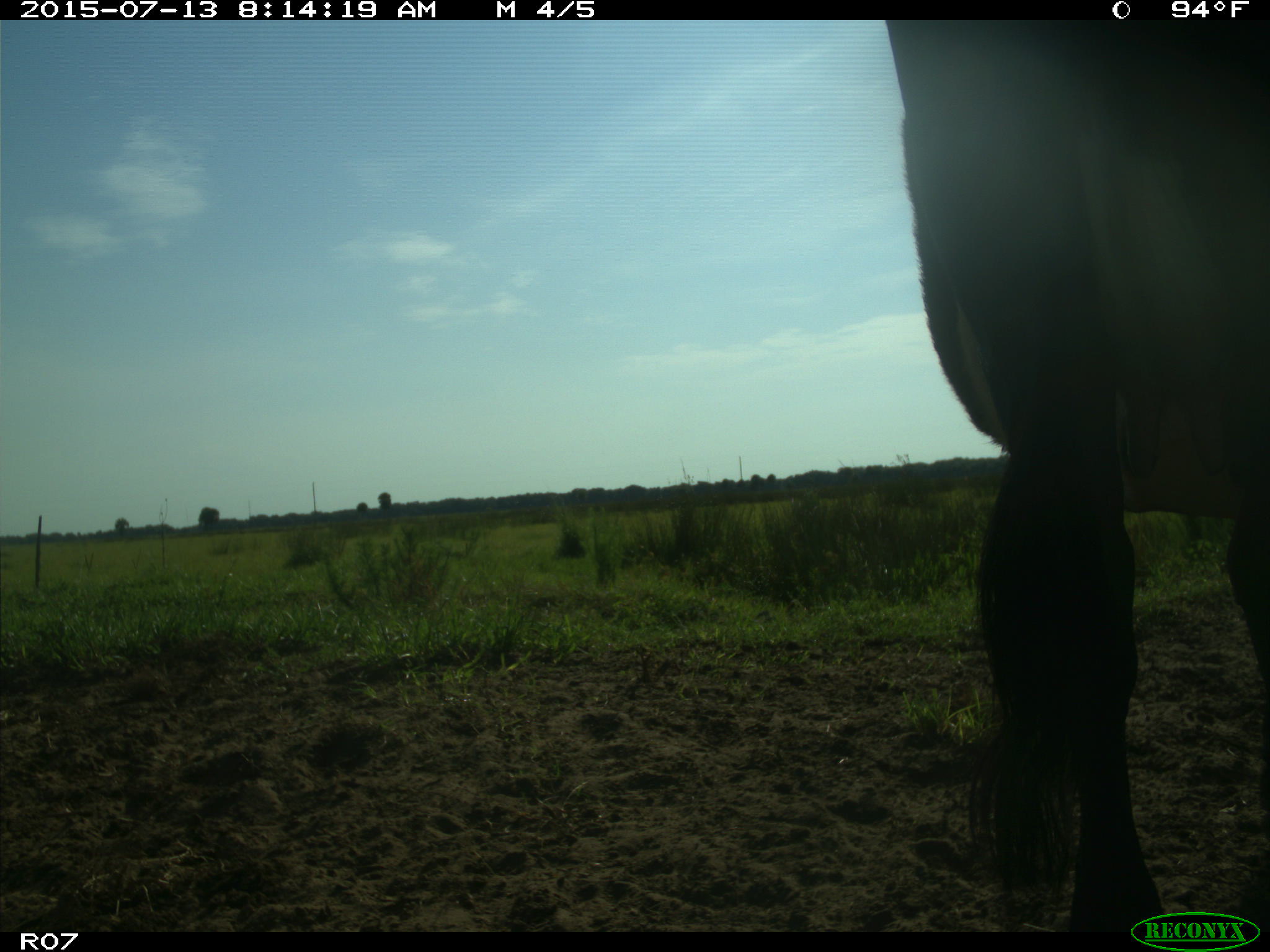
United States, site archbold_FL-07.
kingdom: Animalia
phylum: Chordata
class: Mammalia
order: Artiodactyla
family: Bovidae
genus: Bos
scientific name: Bos taurus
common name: domestic cow